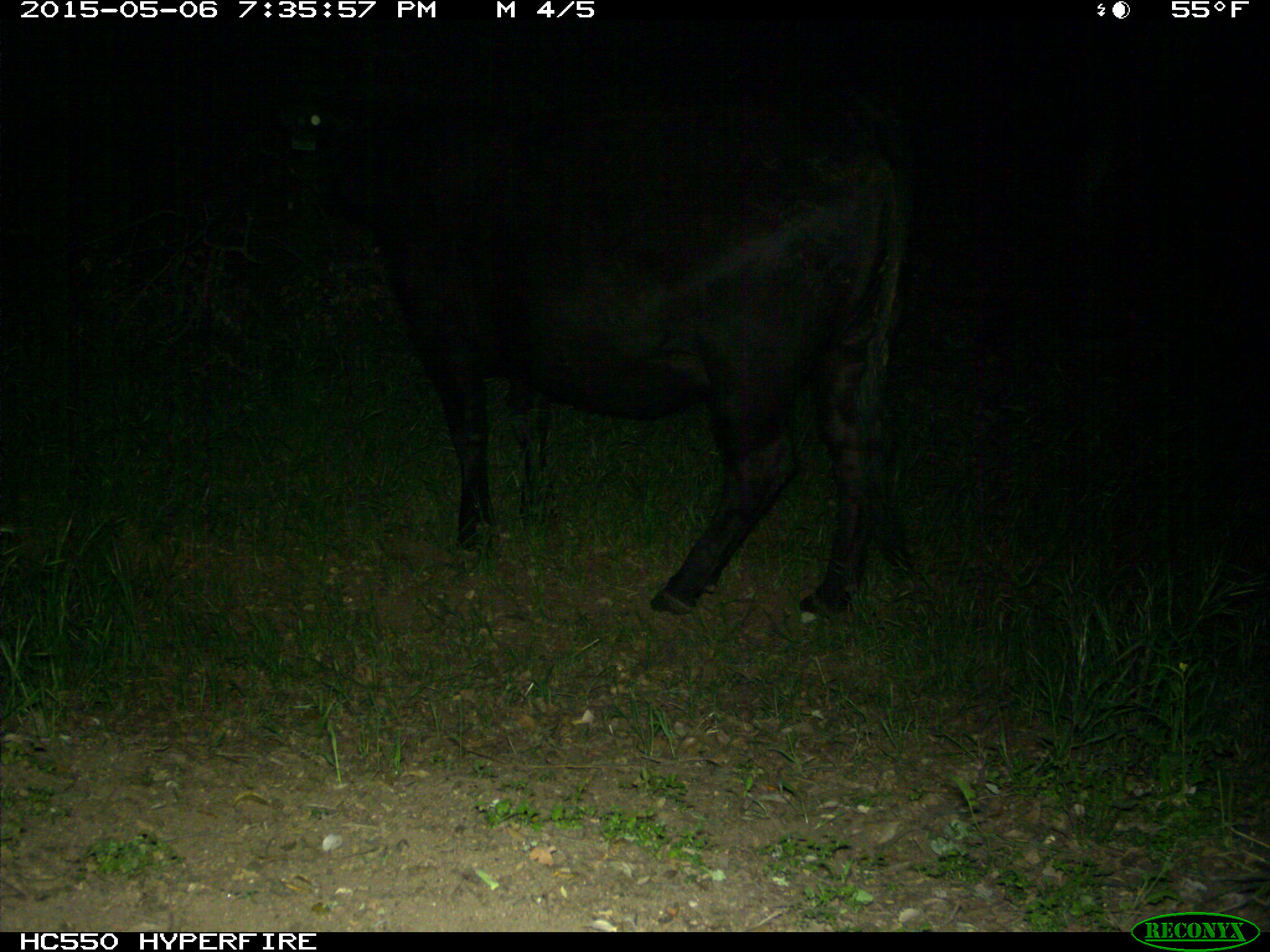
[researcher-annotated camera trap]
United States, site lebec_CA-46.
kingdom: Animalia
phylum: Chordata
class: Mammalia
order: Artiodactyla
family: Bovidae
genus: Bos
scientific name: Bos taurus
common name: domestic cow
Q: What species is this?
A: Bos taurus (domestic cow).